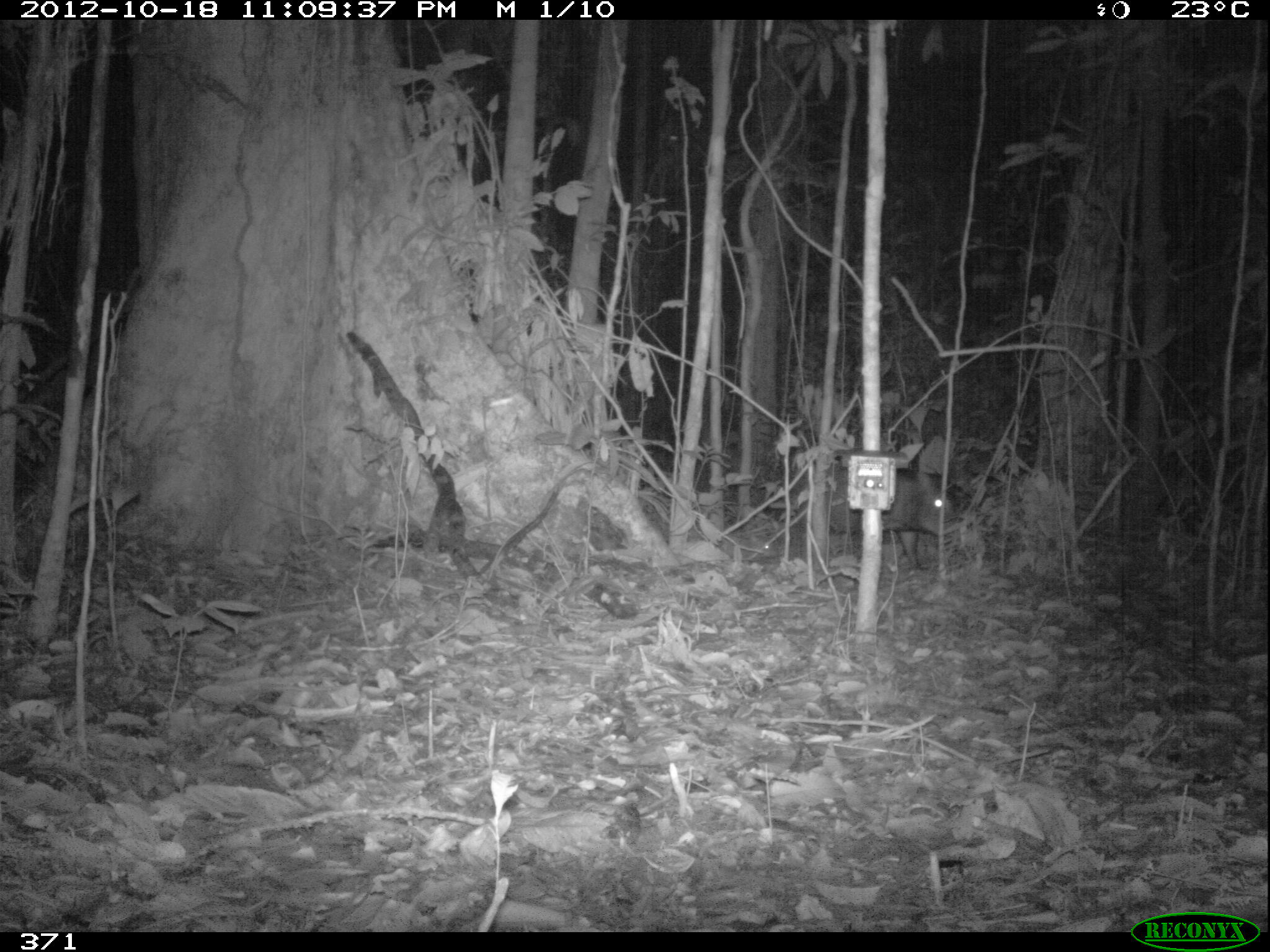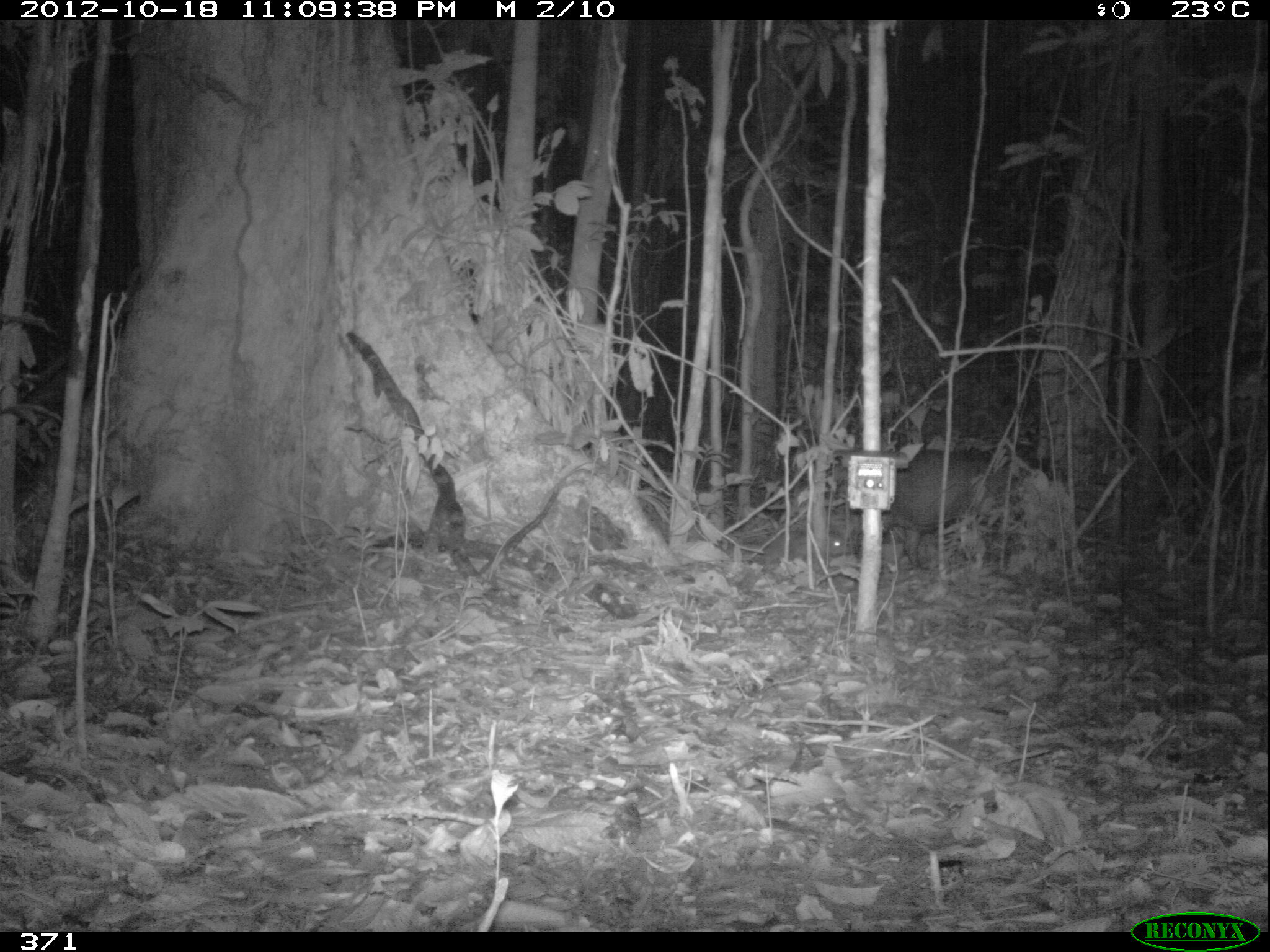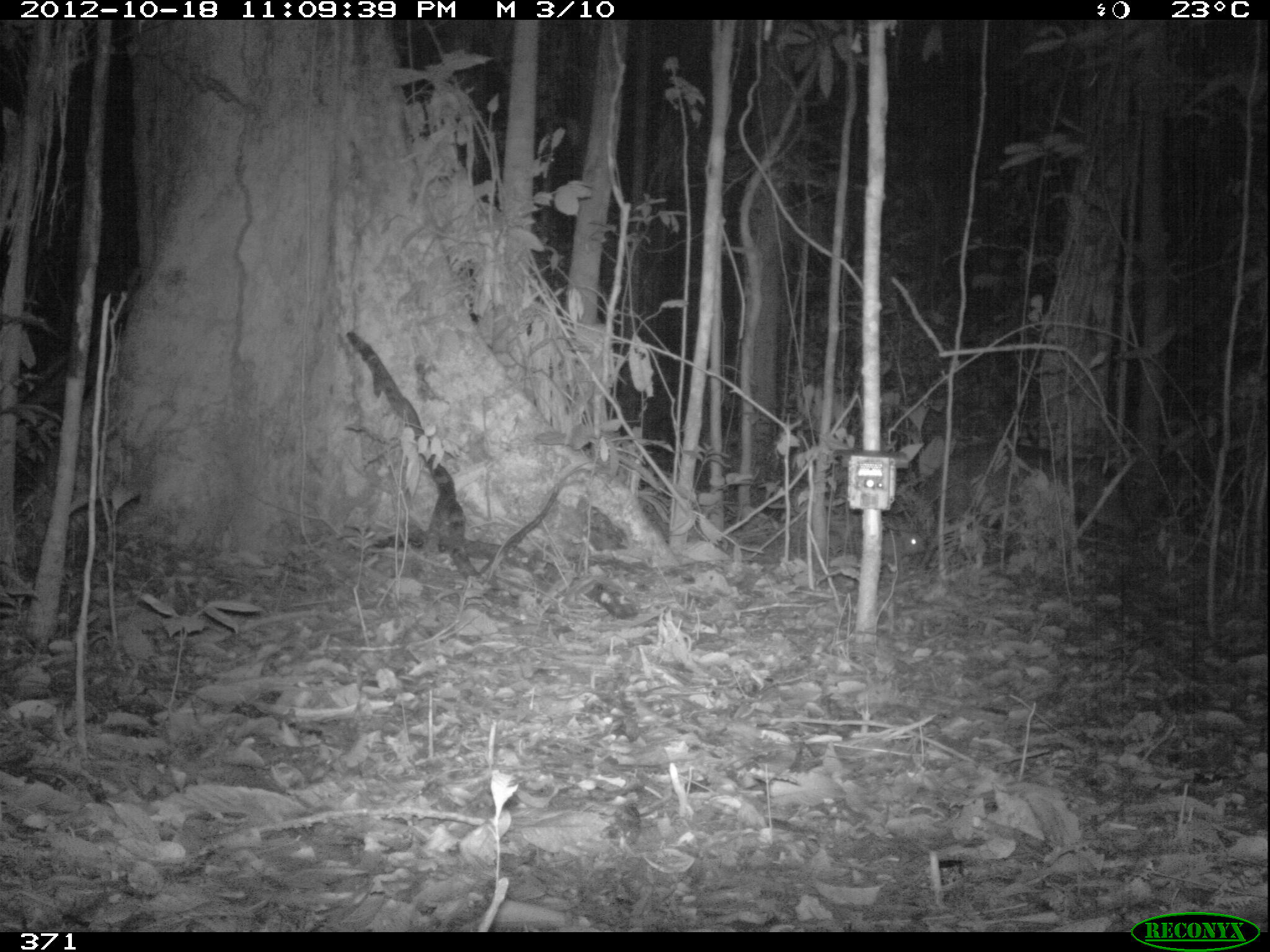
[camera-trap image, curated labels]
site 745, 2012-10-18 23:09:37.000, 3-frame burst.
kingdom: Animalia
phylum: Chordata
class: Mammalia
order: Artiodactyla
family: Tayassuidae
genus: Tayassu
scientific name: Tayassu pecari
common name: white-lipped peccary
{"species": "Tayassu pecari (white-lipped peccary)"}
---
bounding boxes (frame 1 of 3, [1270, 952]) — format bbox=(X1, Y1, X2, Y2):
tayassu pecari: bbox=(822, 466, 954, 571)